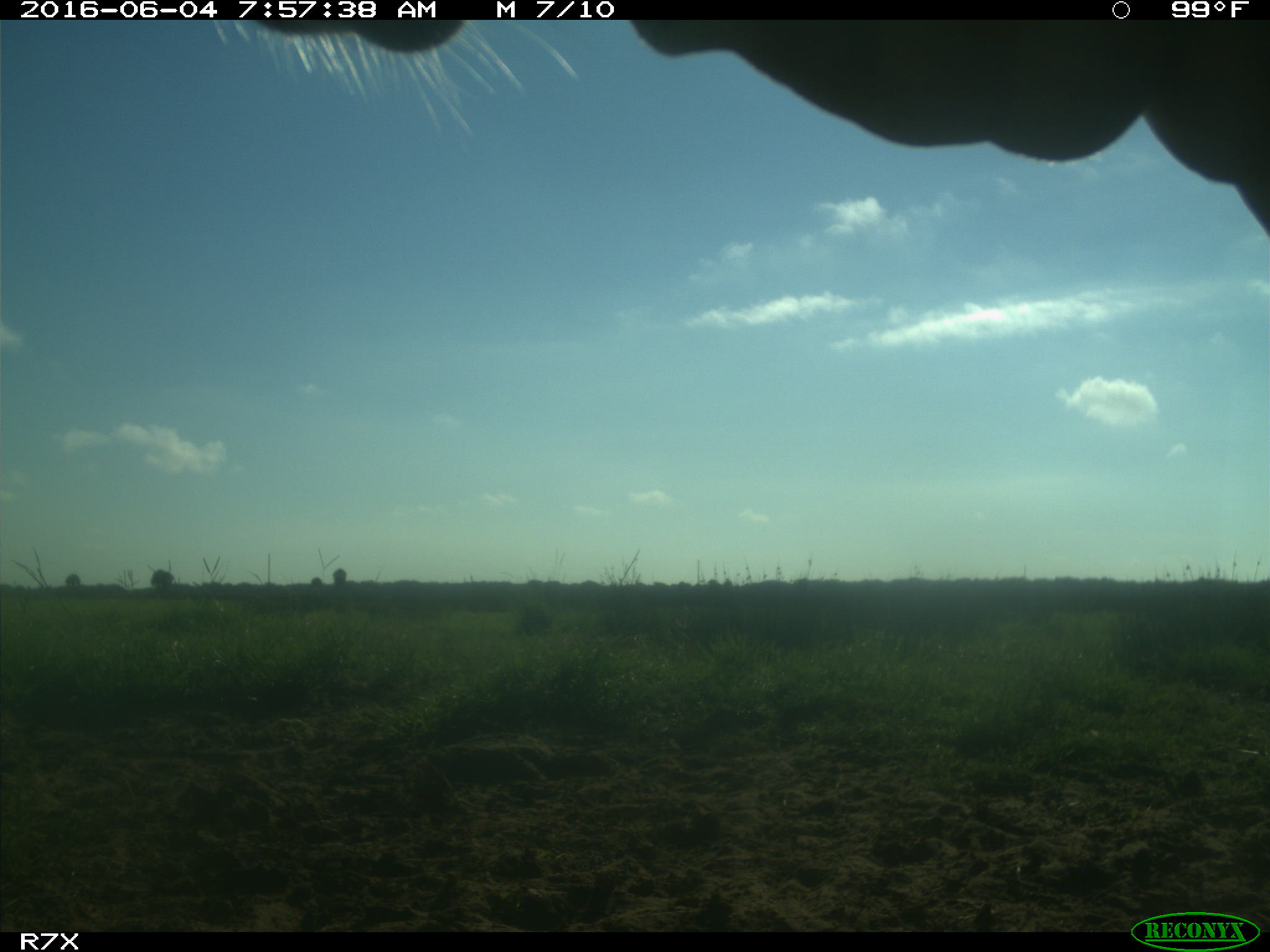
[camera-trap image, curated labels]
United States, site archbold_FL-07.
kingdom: Animalia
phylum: Chordata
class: Mammalia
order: Artiodactyla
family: Bovidae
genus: Bos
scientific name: Bos taurus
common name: domestic cow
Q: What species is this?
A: Bos taurus (domestic cow).